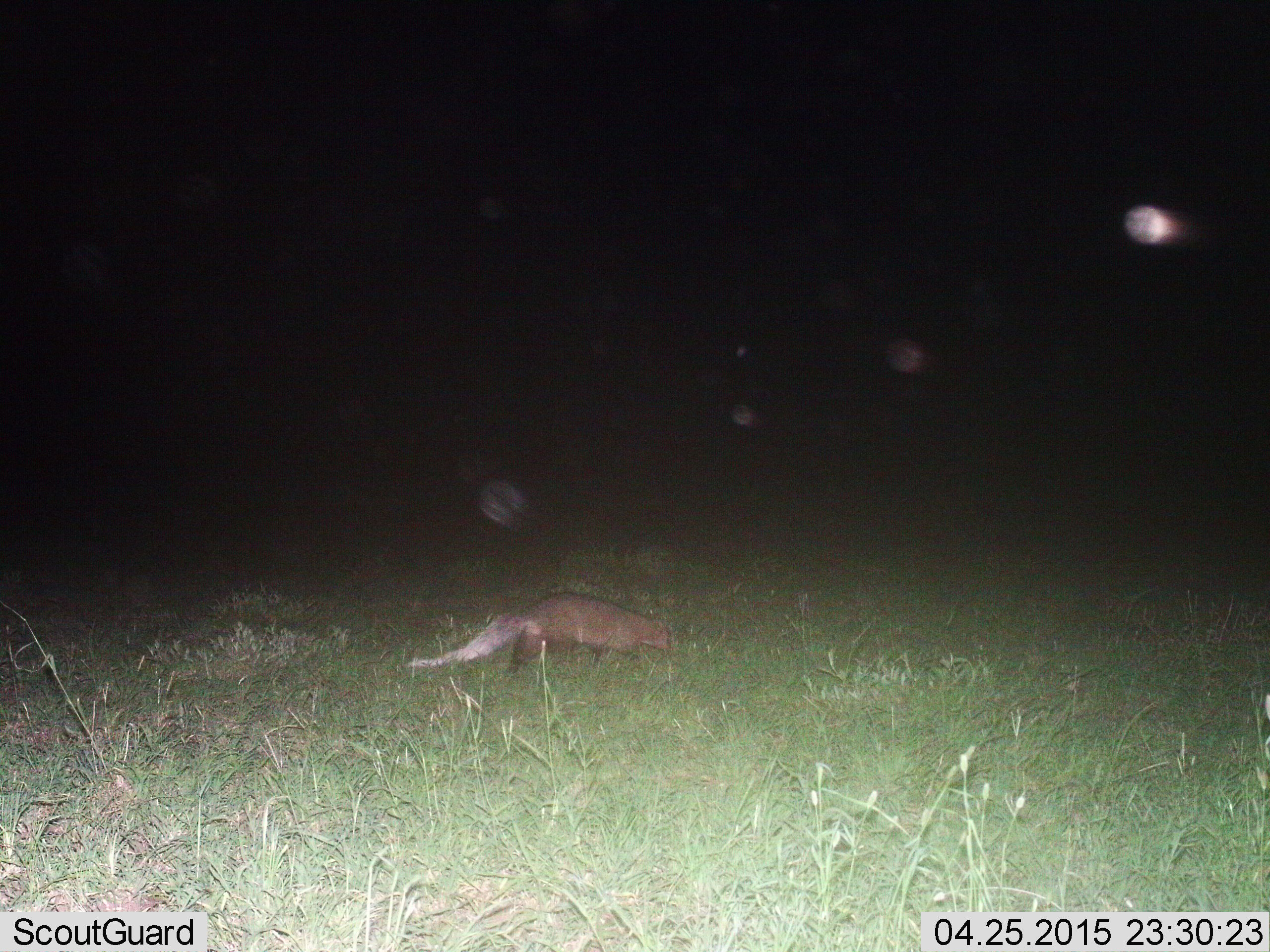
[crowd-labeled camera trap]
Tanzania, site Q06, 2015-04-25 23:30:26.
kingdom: Animalia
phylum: Chordata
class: Mammalia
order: Carnivora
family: Herpestidae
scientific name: Herpestidae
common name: mongoose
Mongoose (Herpestidae), count 1. Behavior (volunteer vote fractions): standing 0%, resting 0%, moving 90%, interacting 10%. Young present (vote fraction): 0%. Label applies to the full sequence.